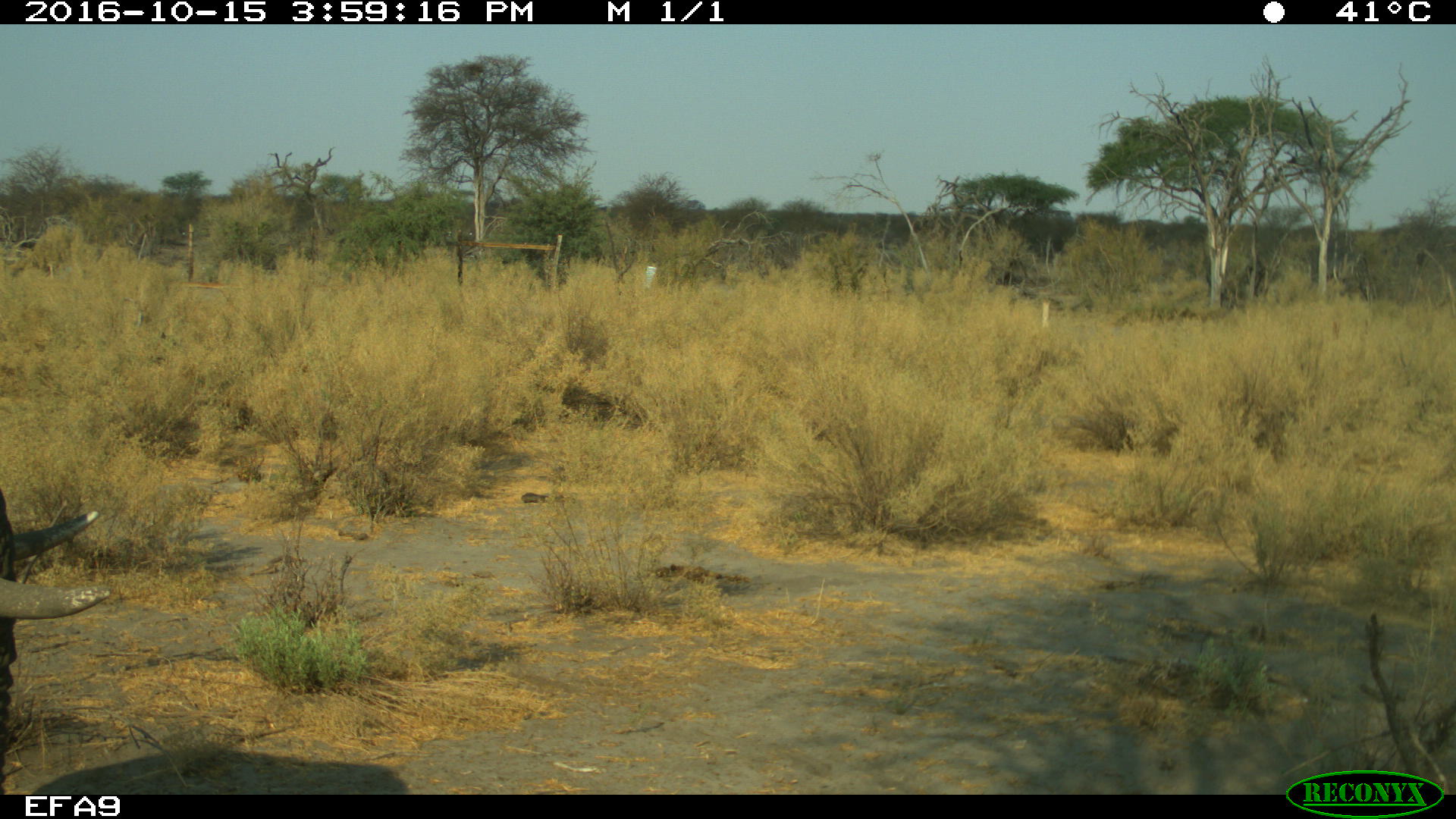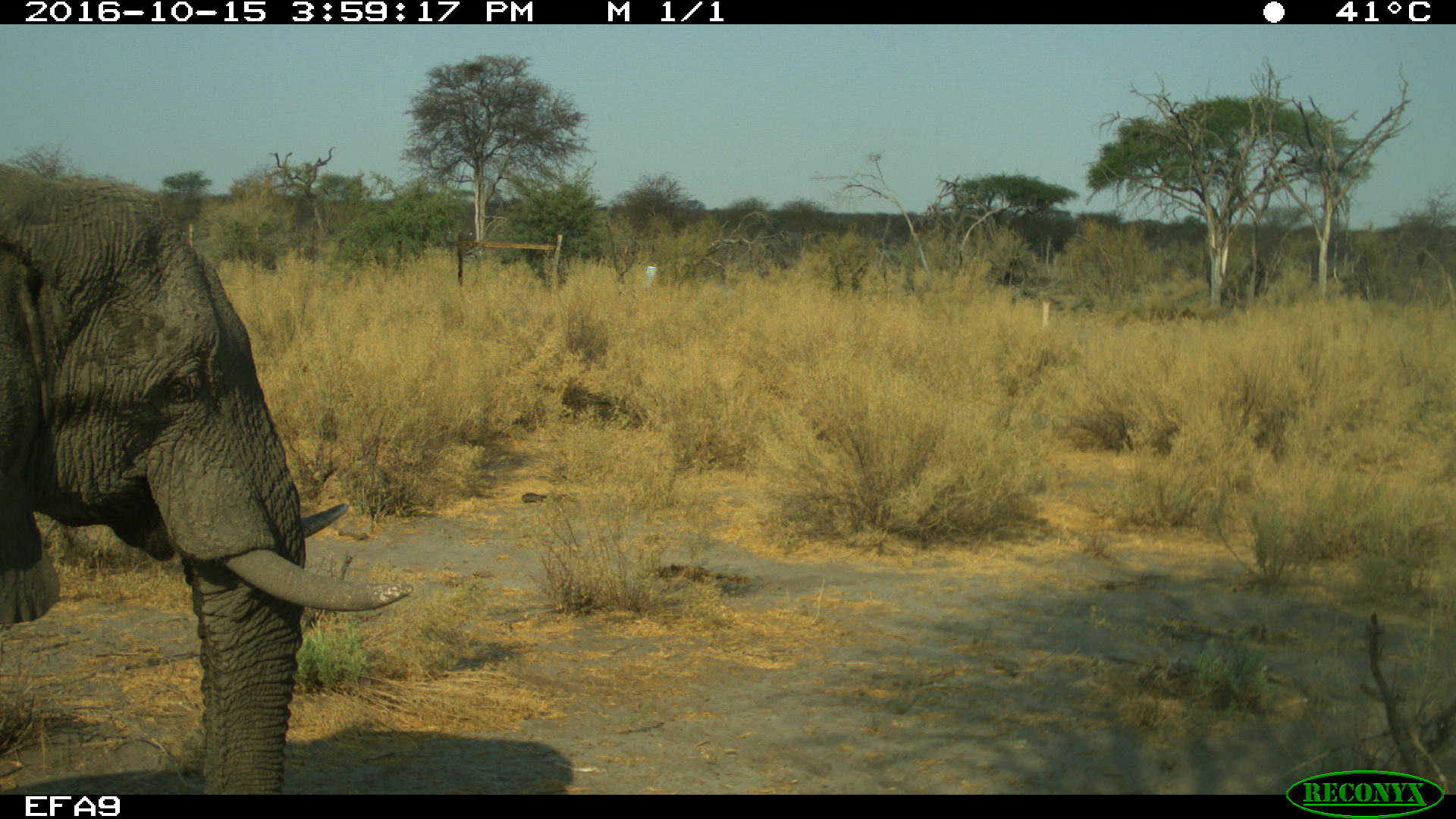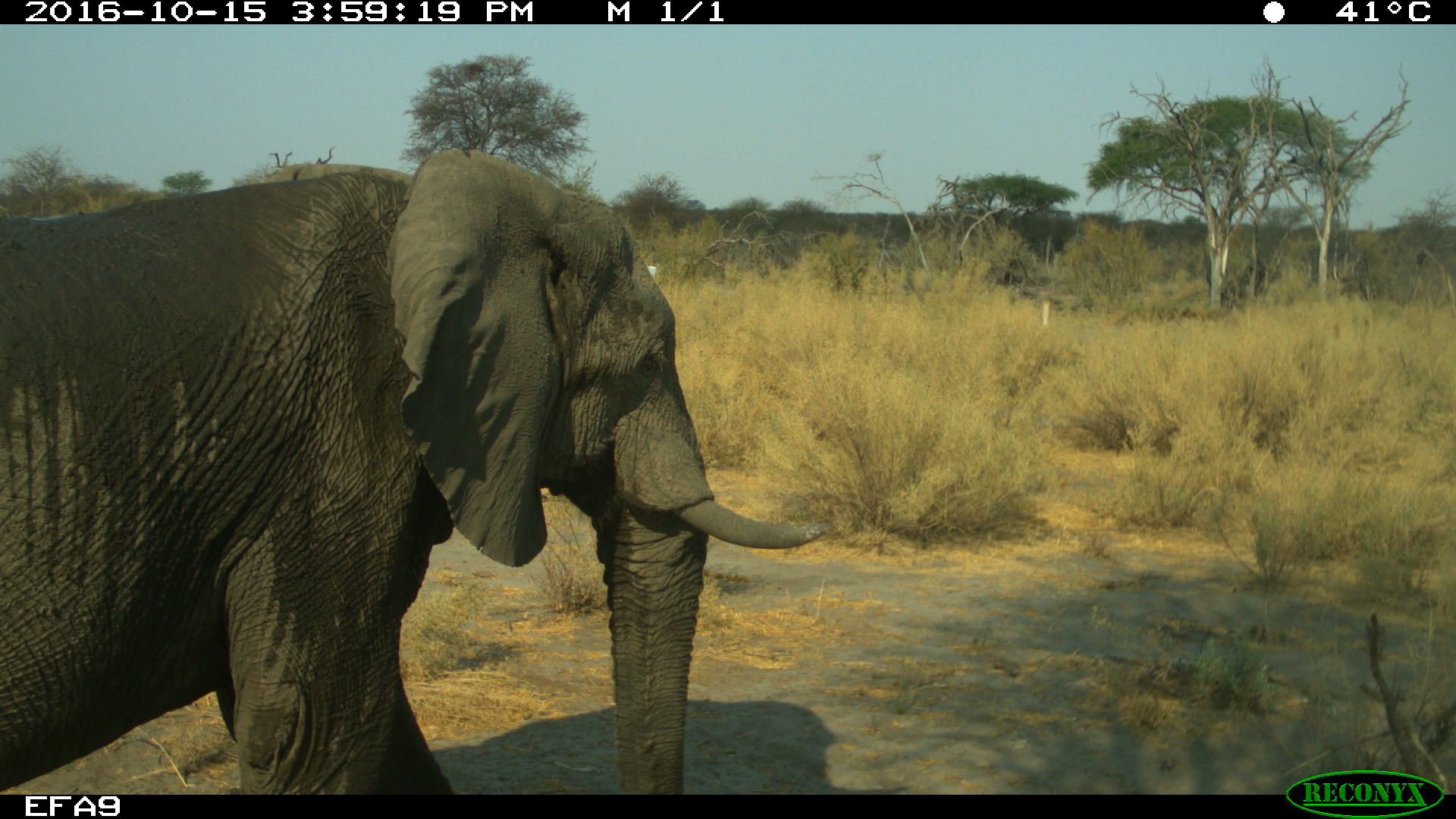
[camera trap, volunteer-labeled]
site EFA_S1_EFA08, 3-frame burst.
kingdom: Animalia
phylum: Chordata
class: Mammalia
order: Proboscidea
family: Elephantidae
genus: Loxodonta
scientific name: Loxodonta africana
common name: african bush elephant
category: elephant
Elephant (african bush elephant) (Loxodonta africana), count 1. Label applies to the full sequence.